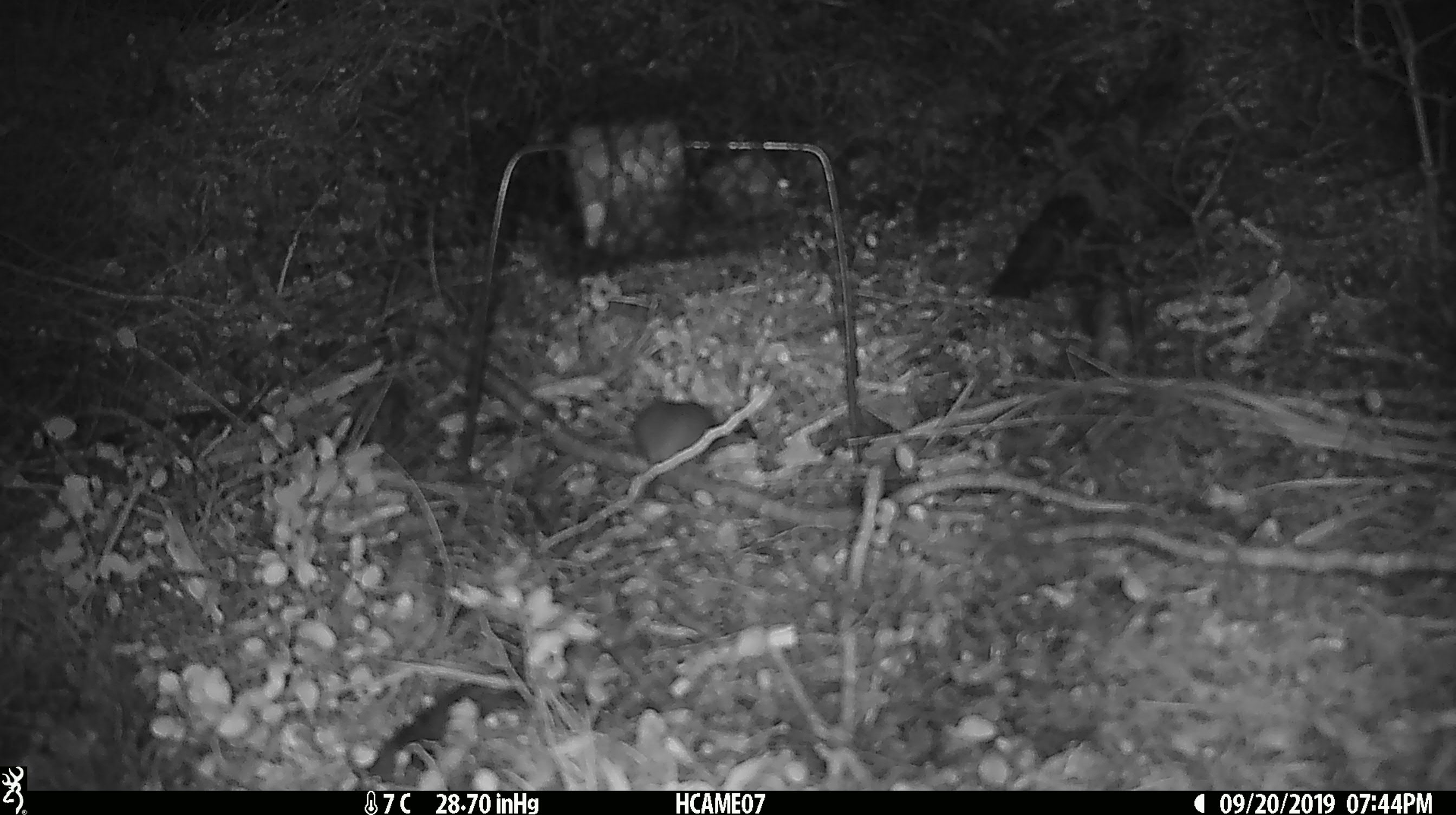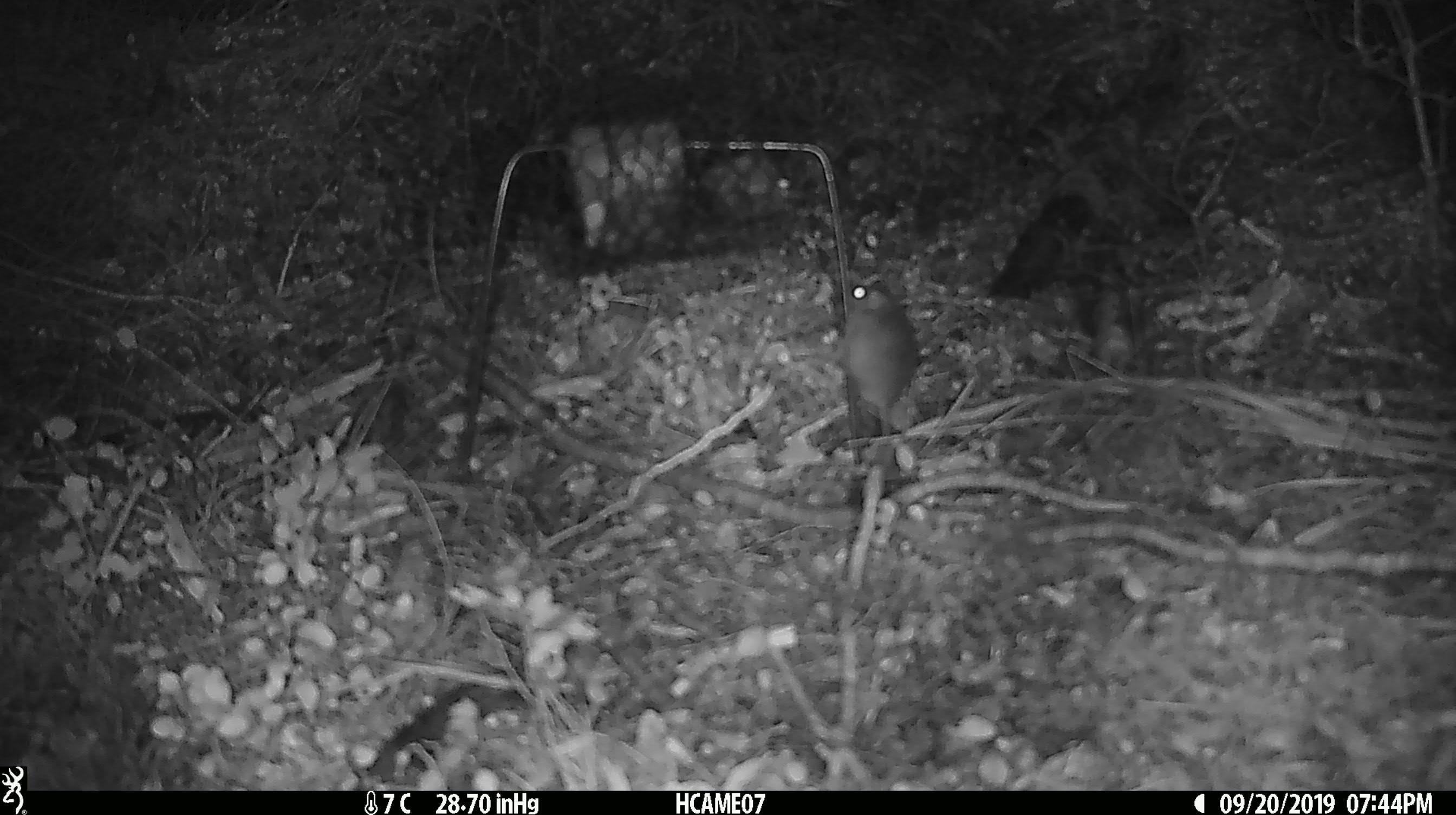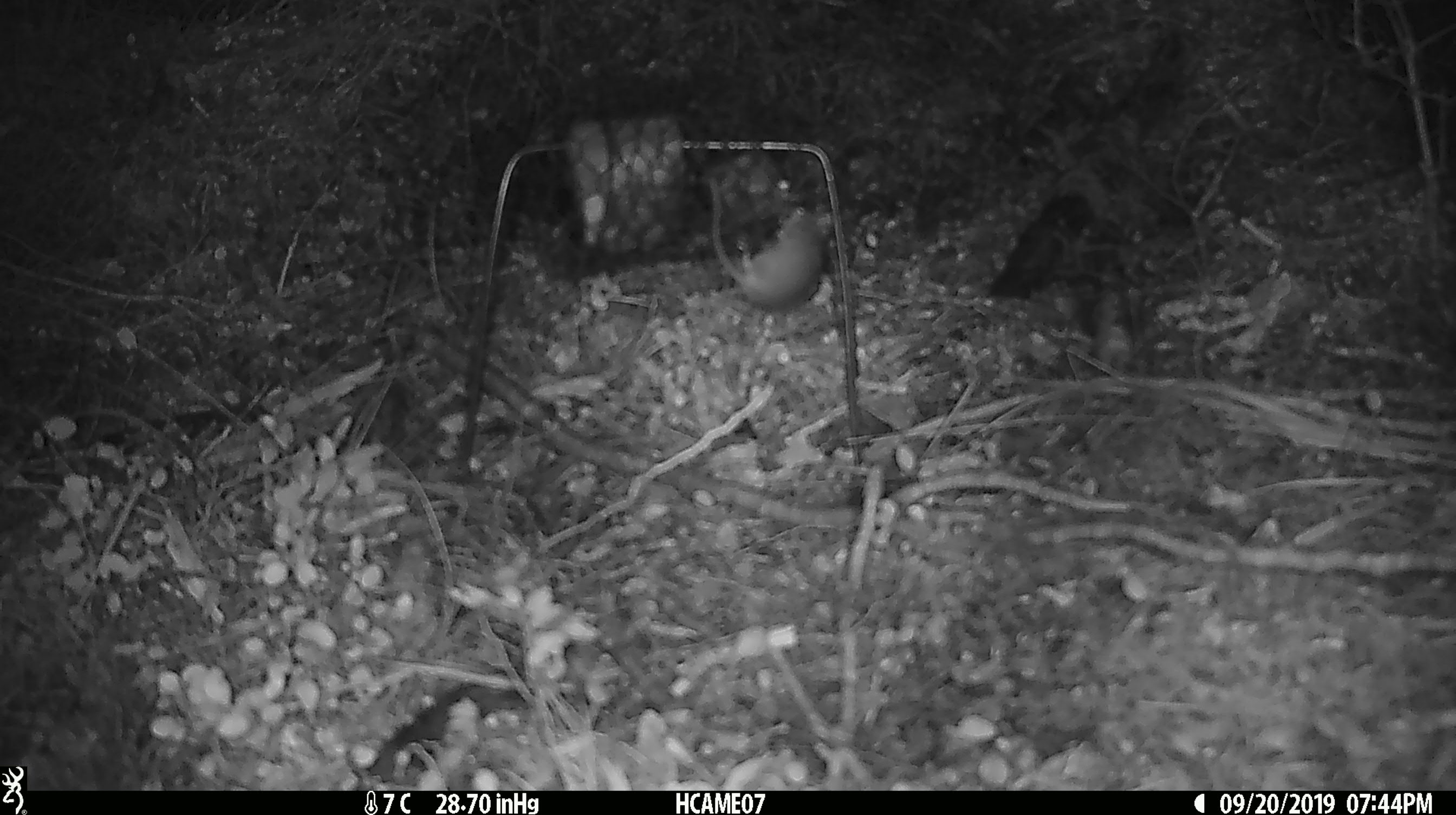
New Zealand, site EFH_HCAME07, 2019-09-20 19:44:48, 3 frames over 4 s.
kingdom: Animalia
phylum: Chordata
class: Mammalia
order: Rodentia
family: Muridae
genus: Mus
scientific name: Mus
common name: mouse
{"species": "mouse (Mus)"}